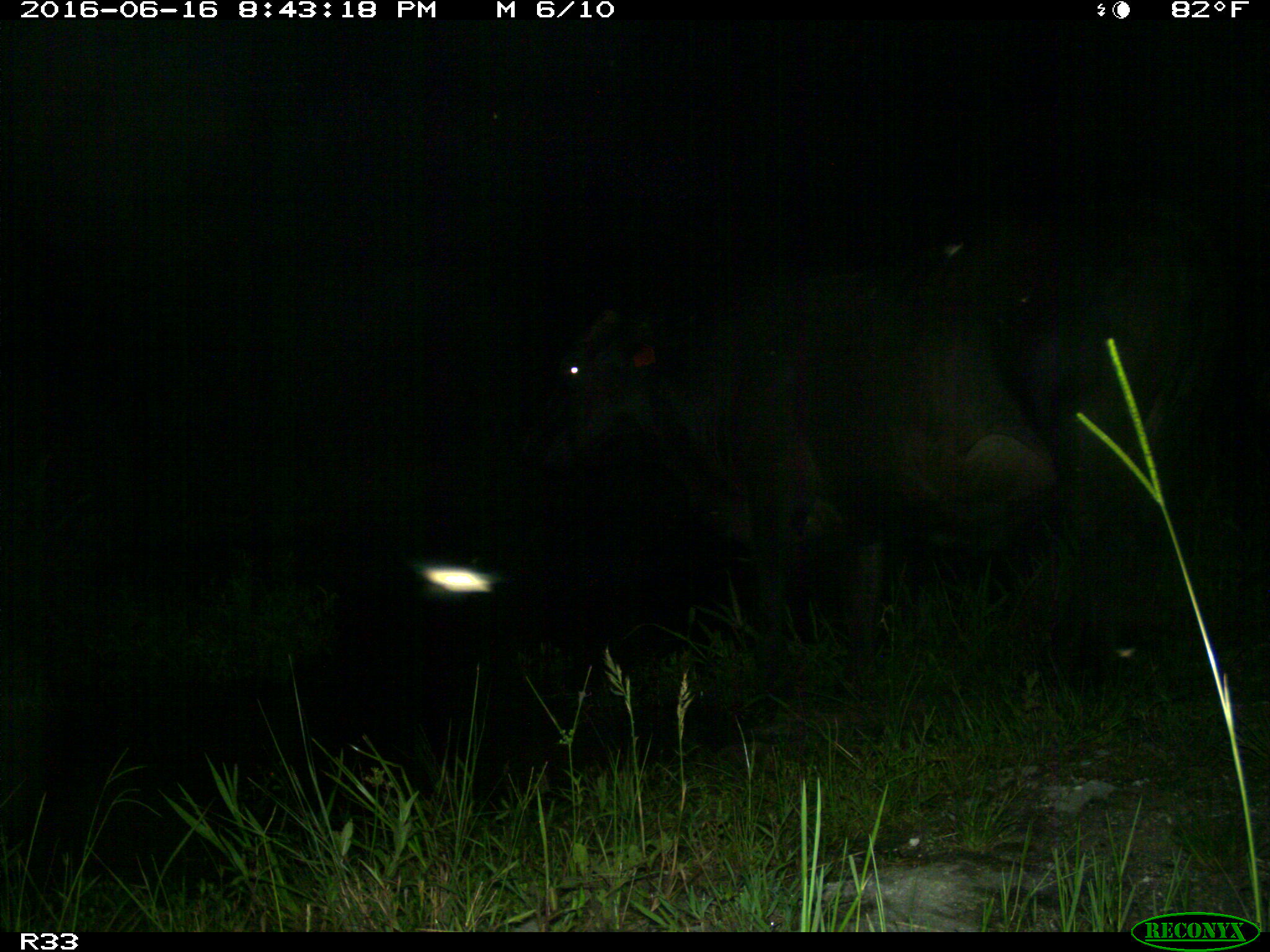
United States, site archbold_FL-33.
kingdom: Animalia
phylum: Chordata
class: Mammalia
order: Artiodactyla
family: Bovidae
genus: Bos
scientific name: Bos taurus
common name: domestic cow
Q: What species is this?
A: Bos taurus (domestic cow).